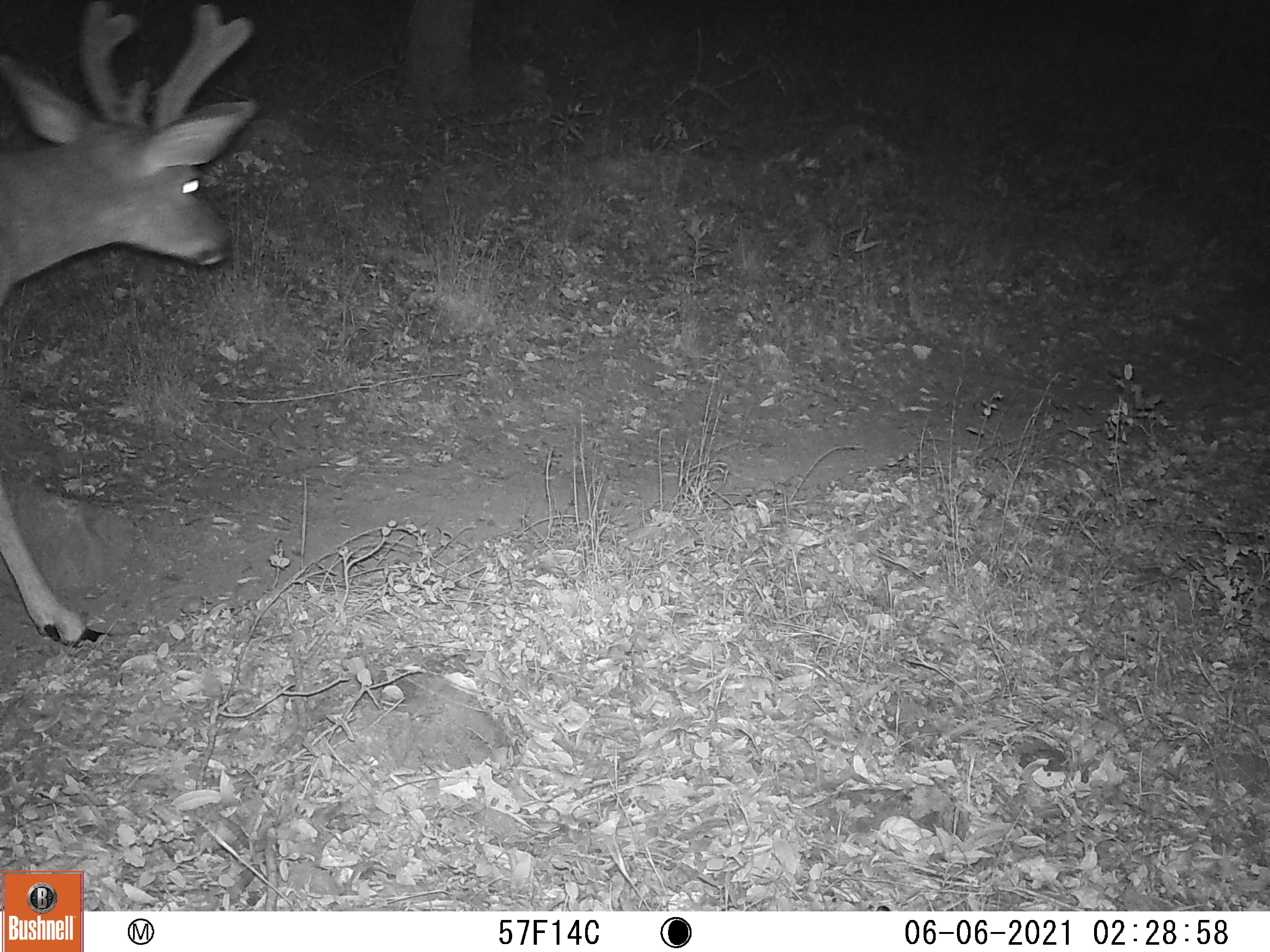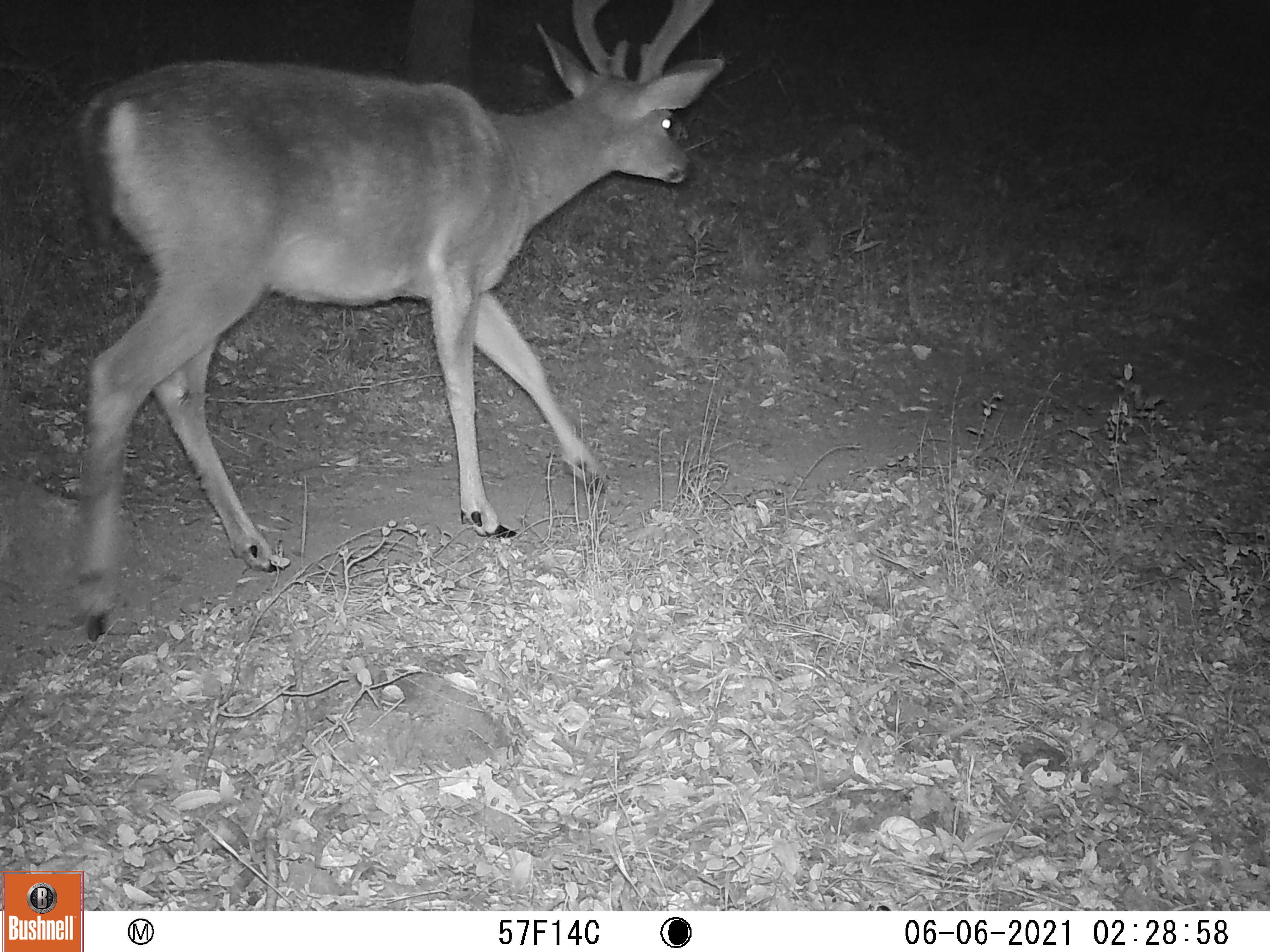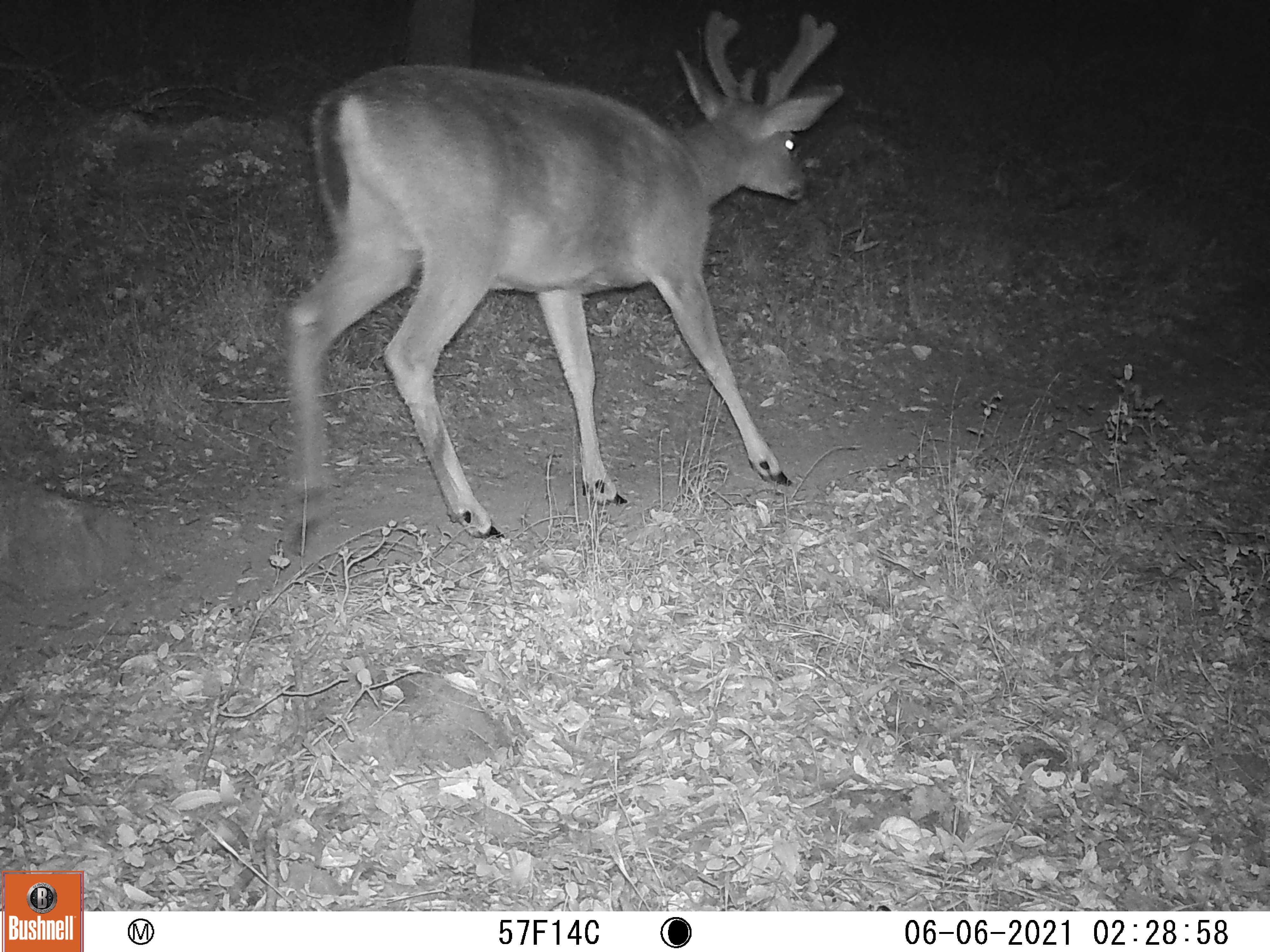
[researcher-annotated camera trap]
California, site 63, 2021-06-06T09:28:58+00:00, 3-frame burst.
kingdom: Animalia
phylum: Chordata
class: Mammalia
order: Artiodactyla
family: Cervidae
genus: Odocoileus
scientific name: Odocoileus hemionus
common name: mule deer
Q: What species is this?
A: Mule deer (Odocoileus hemionus).